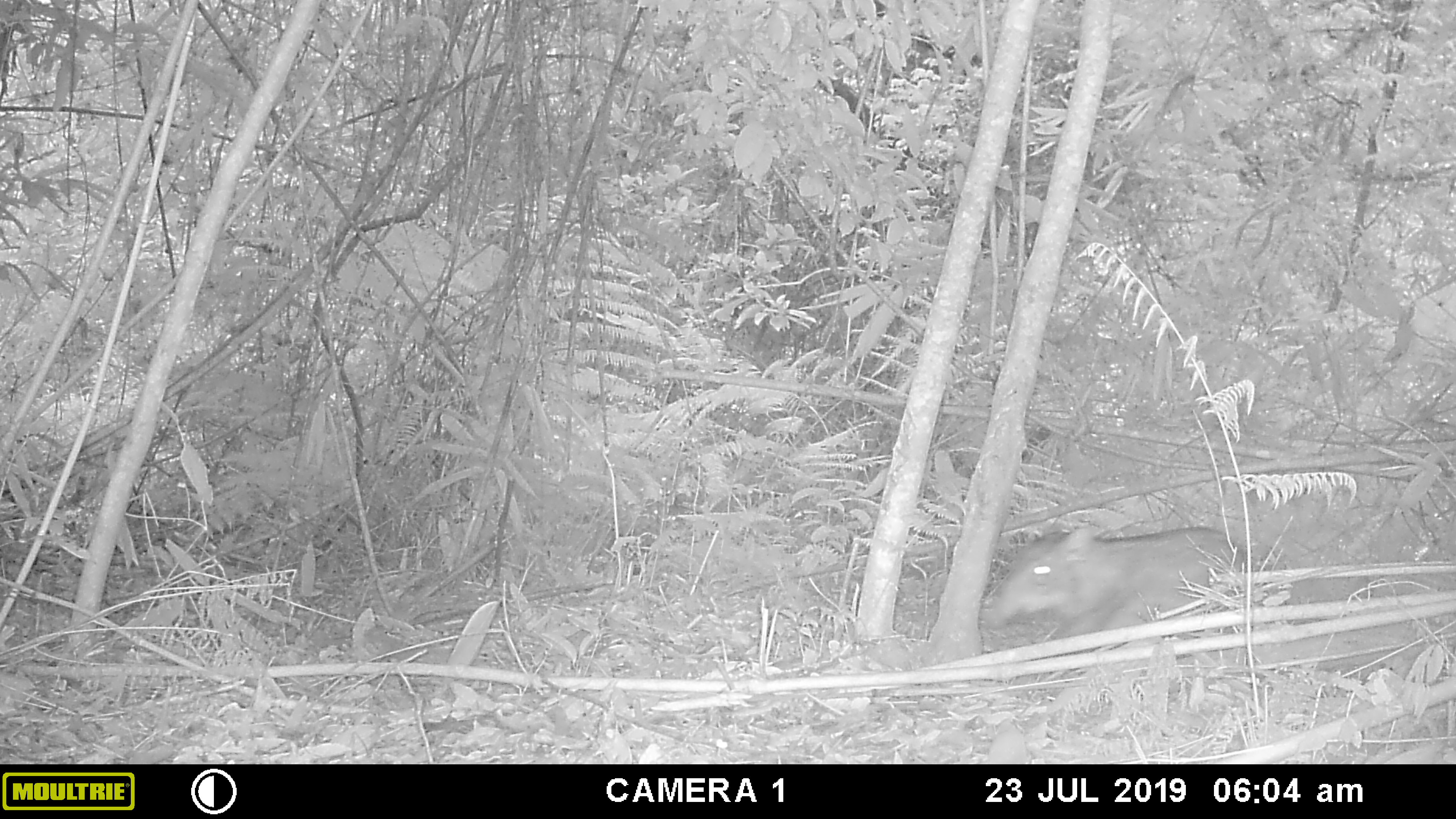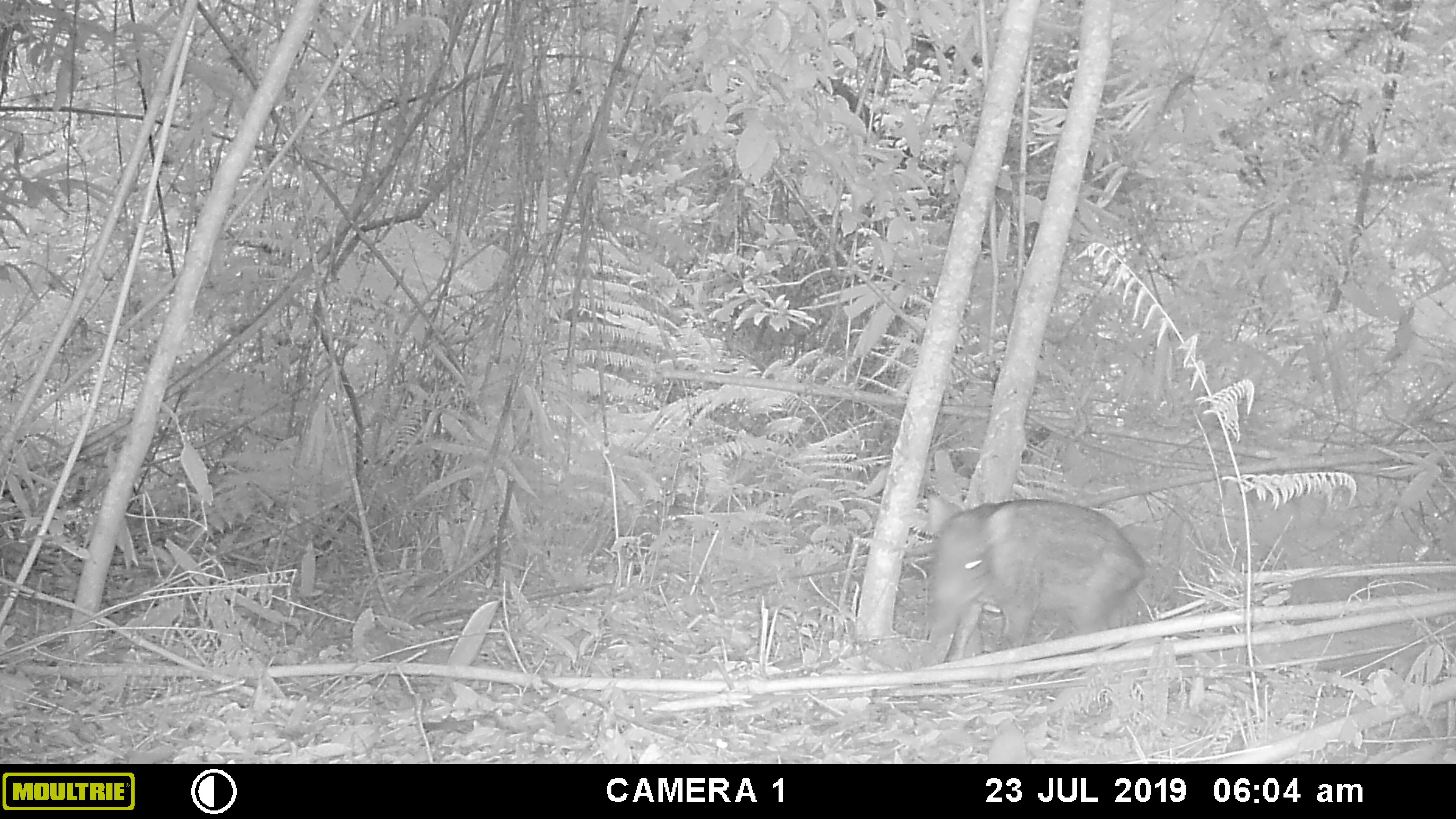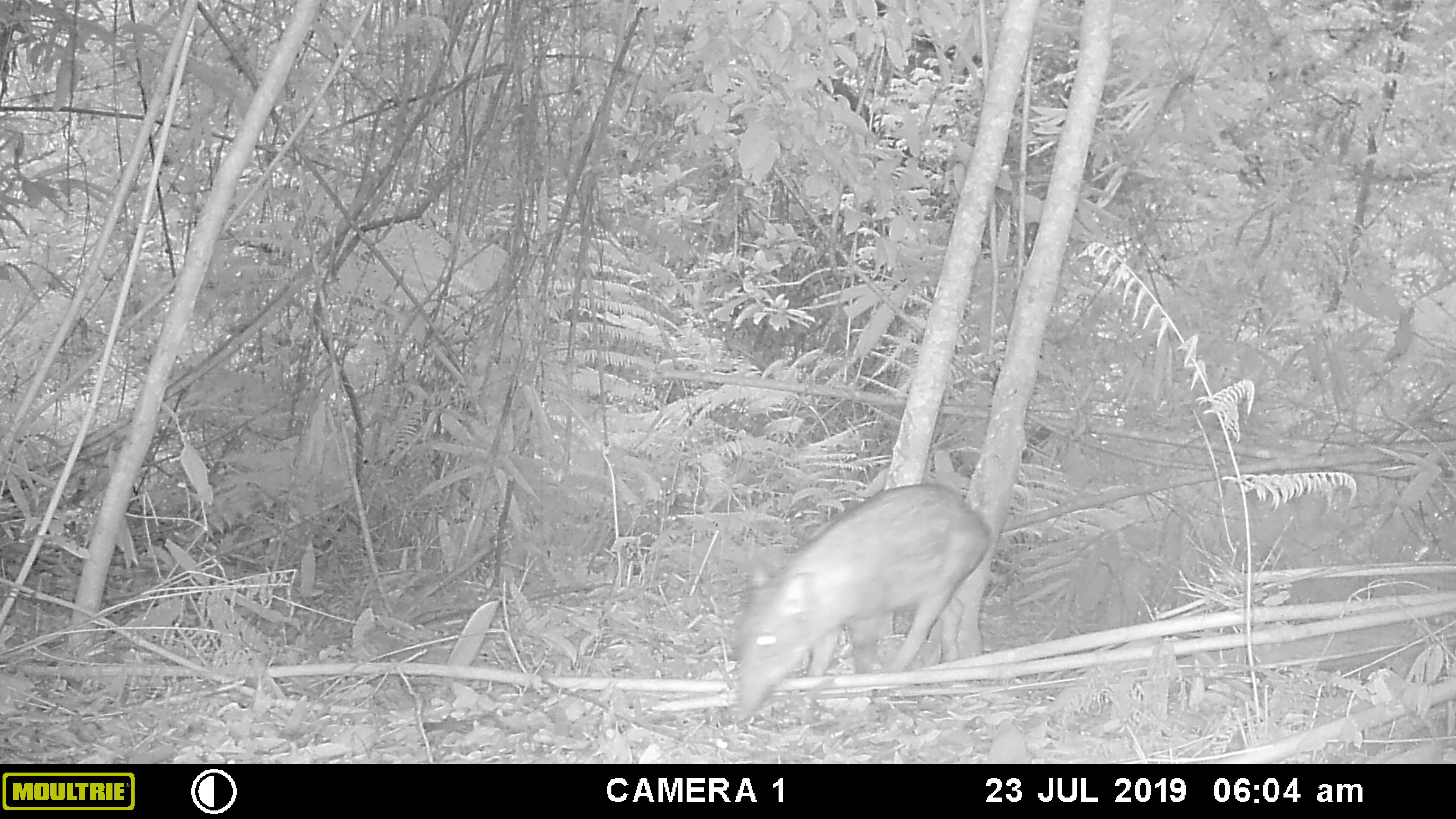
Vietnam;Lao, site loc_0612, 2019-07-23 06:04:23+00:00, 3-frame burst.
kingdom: Animalia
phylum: Chordata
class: Mammalia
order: Artiodactyla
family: Suidae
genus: Sus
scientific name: Sus scrofa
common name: eurasian wild pig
Eurasian wild pig (Sus scrofa). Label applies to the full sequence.